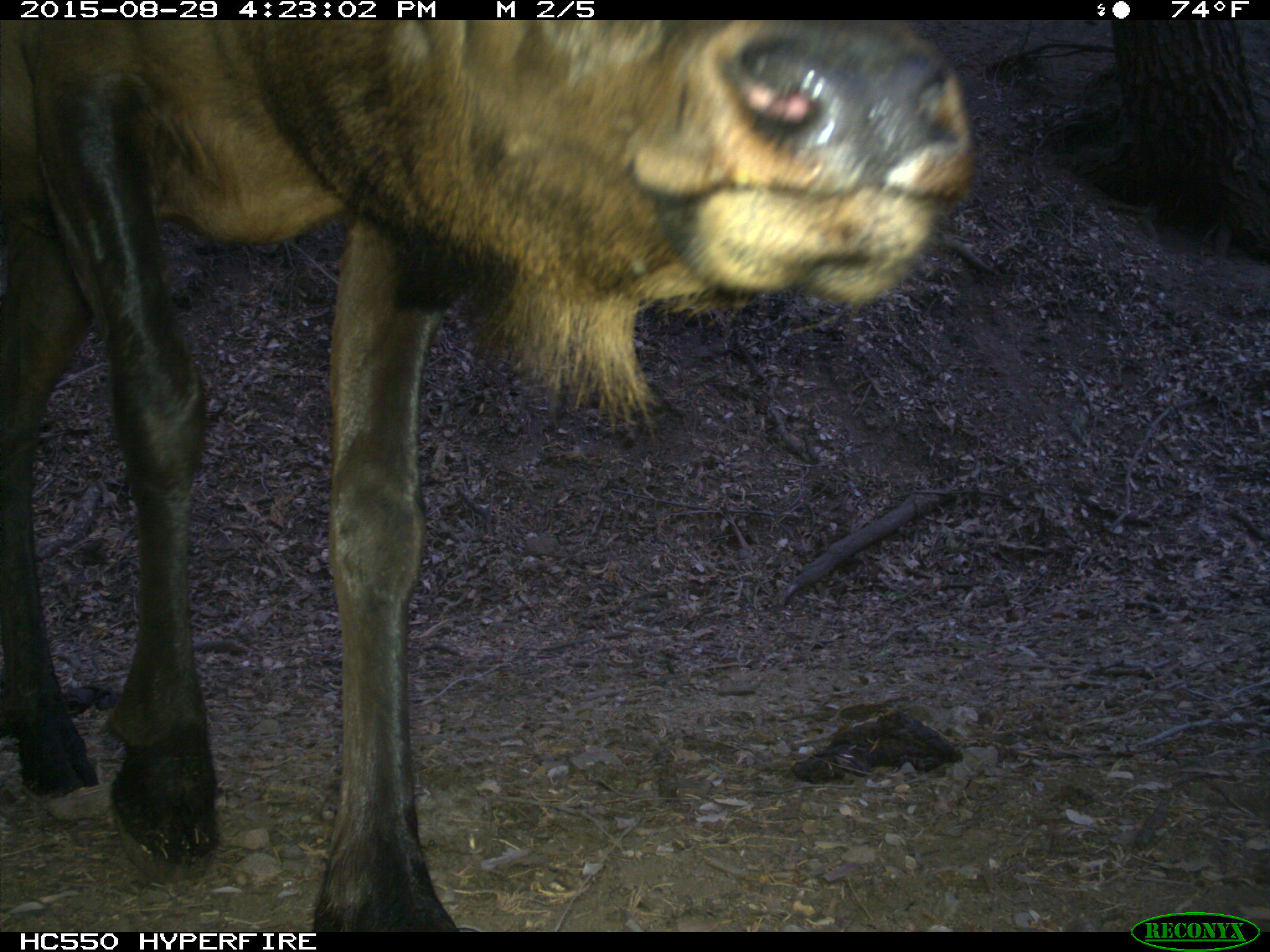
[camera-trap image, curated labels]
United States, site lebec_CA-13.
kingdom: Animalia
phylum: Chordata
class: Mammalia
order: Artiodactyla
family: Cervidae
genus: Cervus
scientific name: Cervus canadensis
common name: elk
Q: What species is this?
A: Cervus canadensis (elk).